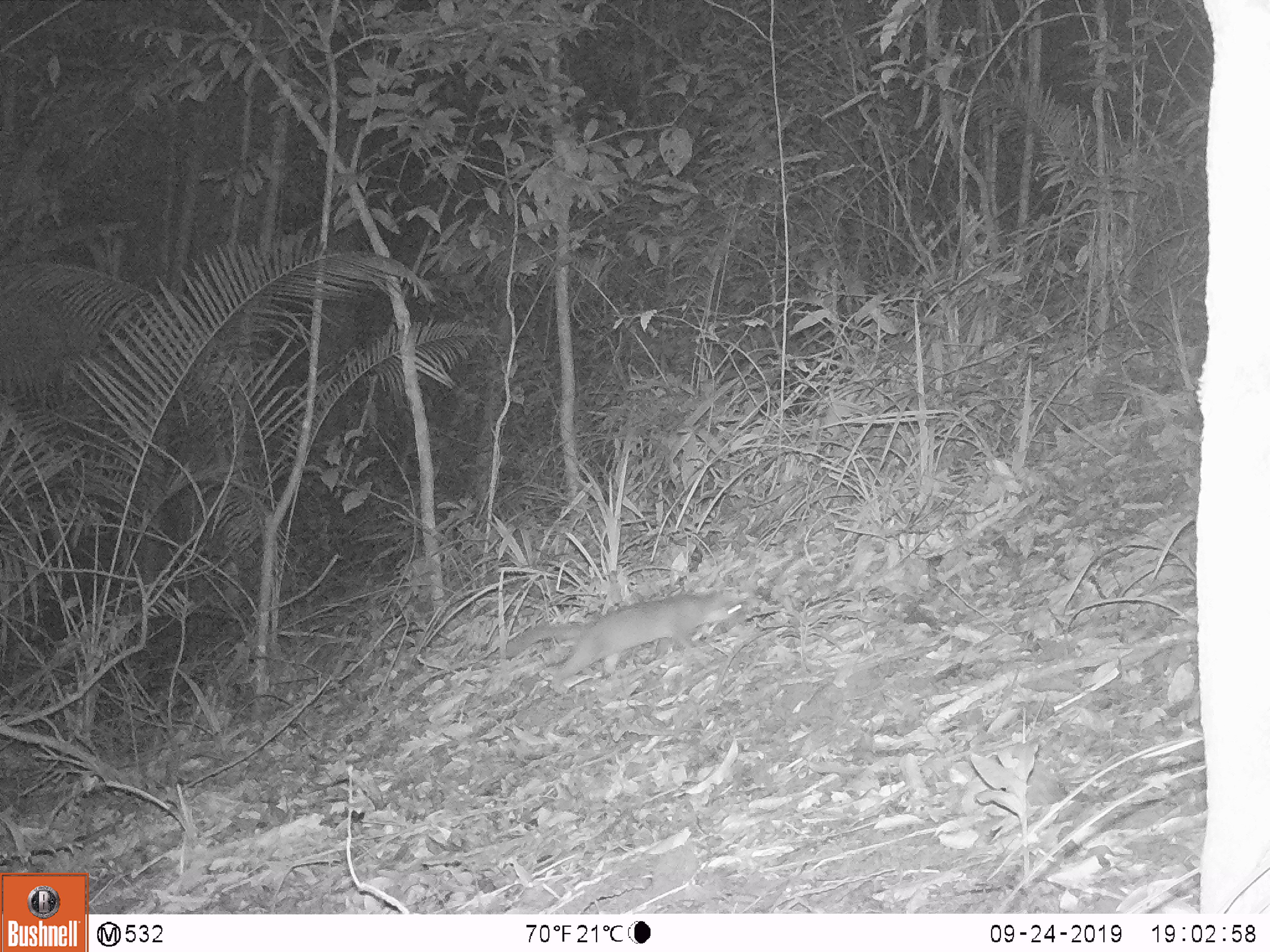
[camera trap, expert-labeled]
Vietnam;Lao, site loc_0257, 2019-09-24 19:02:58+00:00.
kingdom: Animalia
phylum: Chordata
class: Mammalia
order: Carnivora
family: Mustelidae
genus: Melogale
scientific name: Melogale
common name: ferret badger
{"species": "ferret badger (Melogale)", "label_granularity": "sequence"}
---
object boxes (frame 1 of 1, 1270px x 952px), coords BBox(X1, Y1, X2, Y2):
ferret badger: BBox(503, 591, 746, 693)